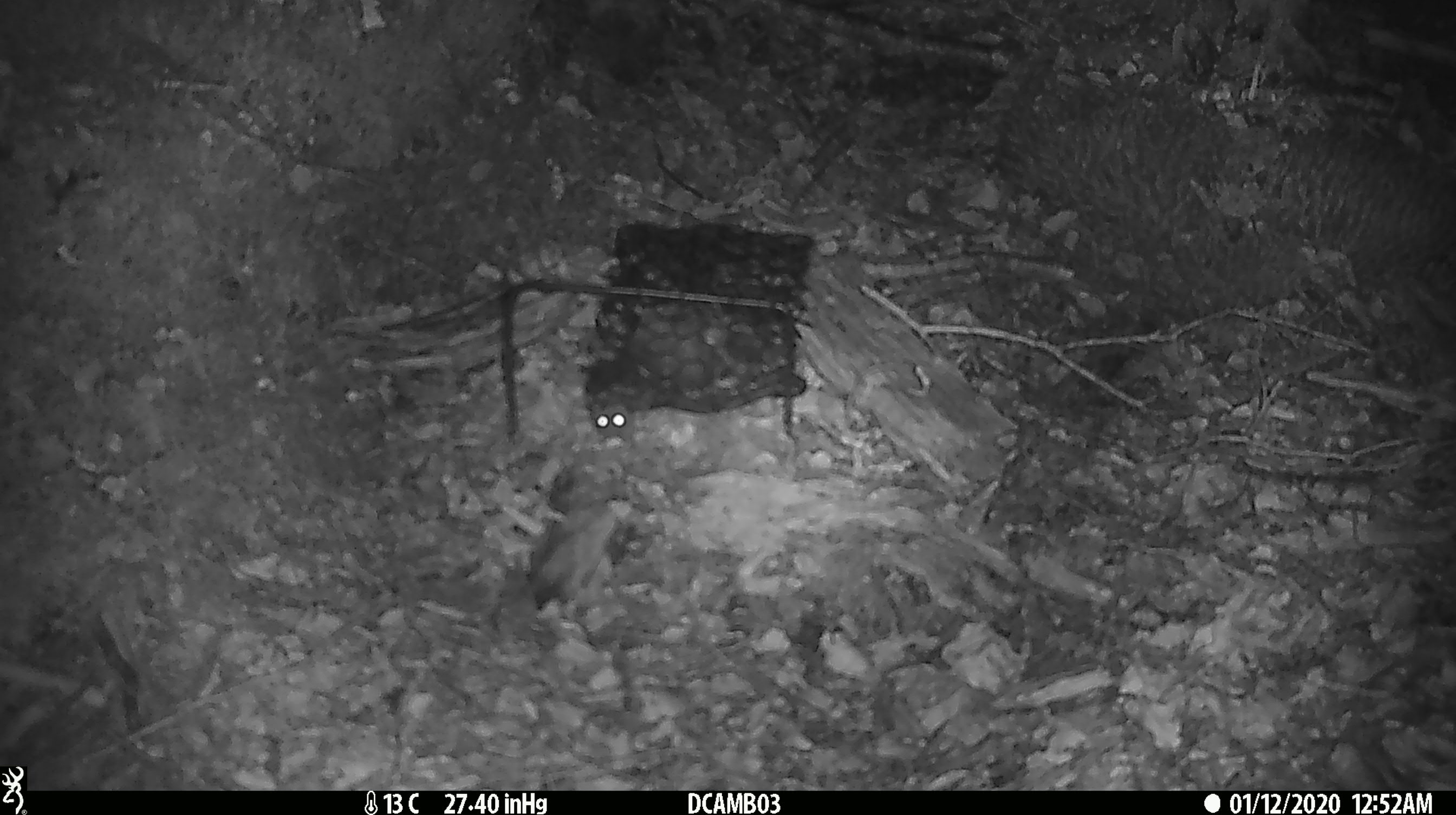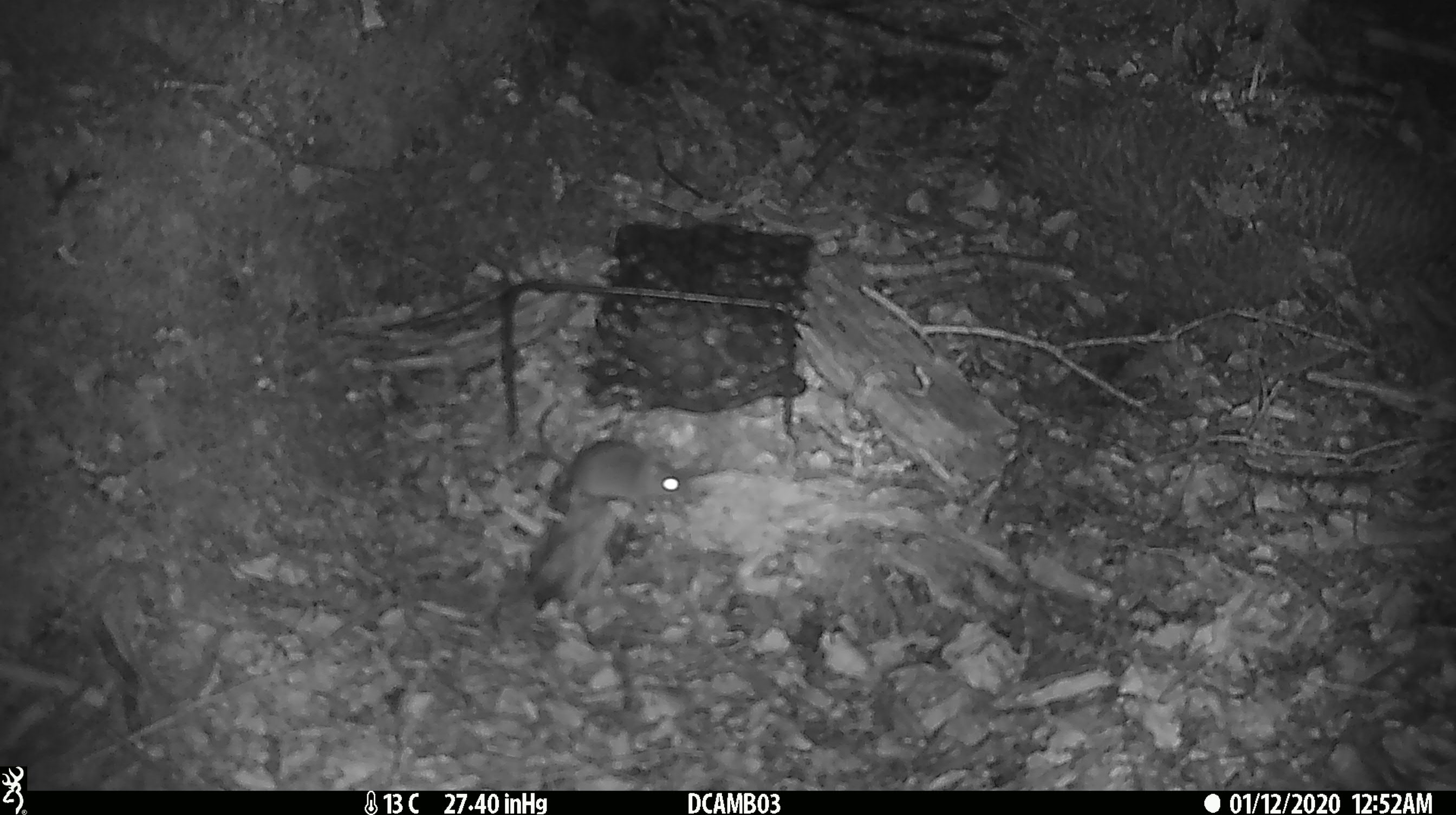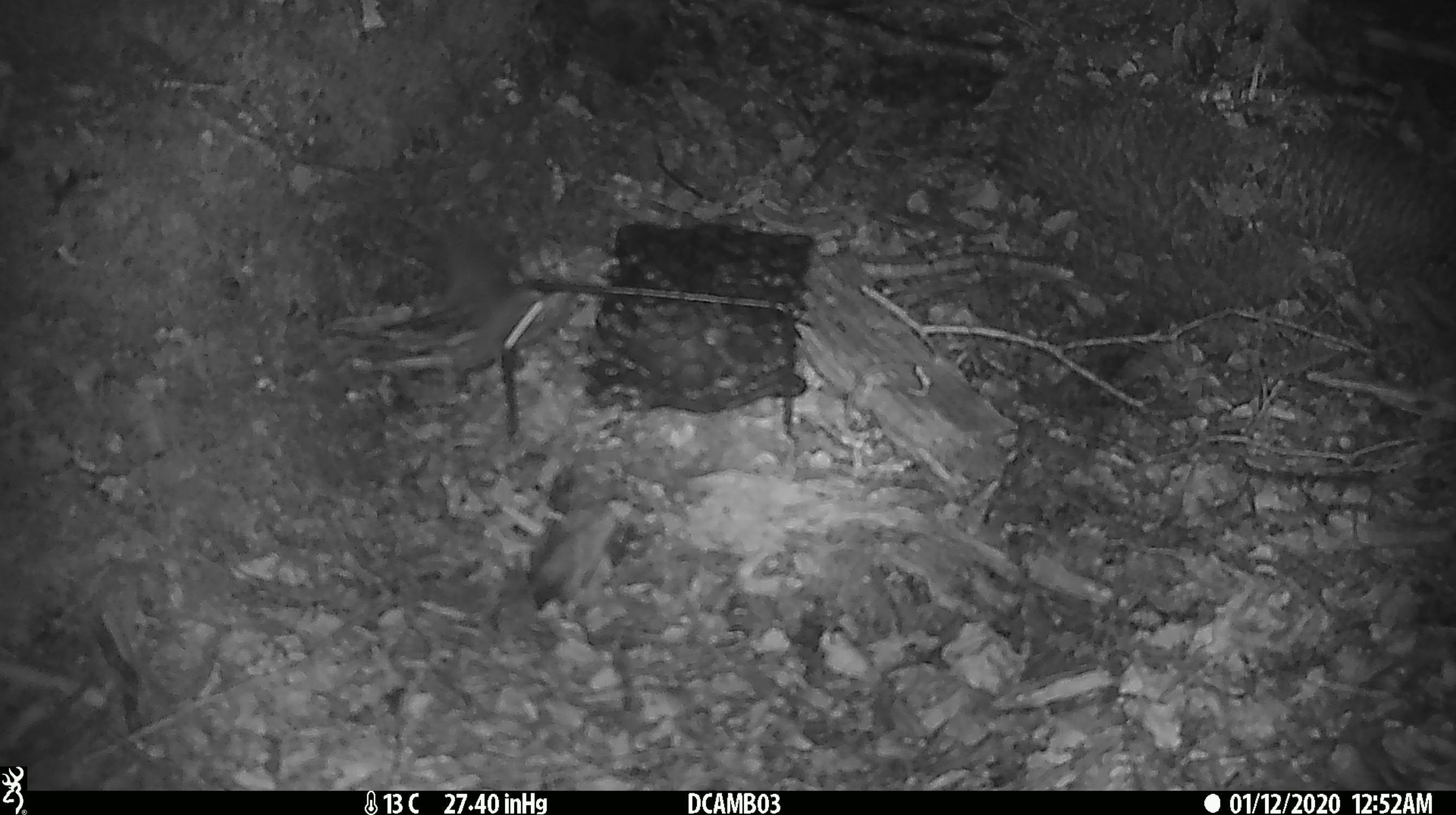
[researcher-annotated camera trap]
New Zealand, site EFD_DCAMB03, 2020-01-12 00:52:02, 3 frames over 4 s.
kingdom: Animalia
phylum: Chordata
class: Mammalia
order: Rodentia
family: Muridae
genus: Mus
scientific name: Mus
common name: mouse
Mouse (Mus).